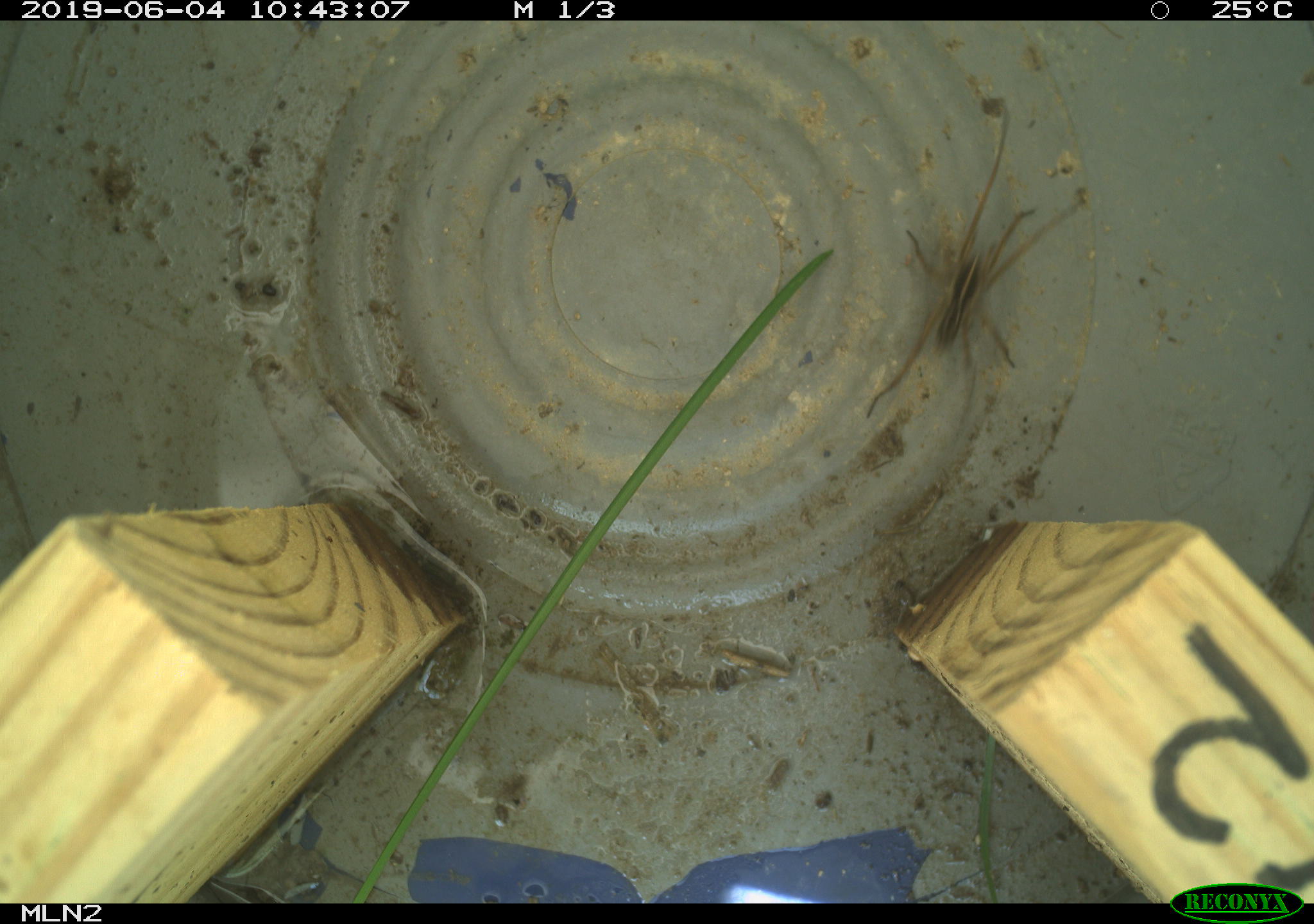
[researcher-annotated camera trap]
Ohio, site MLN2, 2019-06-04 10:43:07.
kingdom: Animalia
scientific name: Animalia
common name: animal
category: invertebrate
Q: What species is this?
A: Invertebrate (animal) (Animalia).